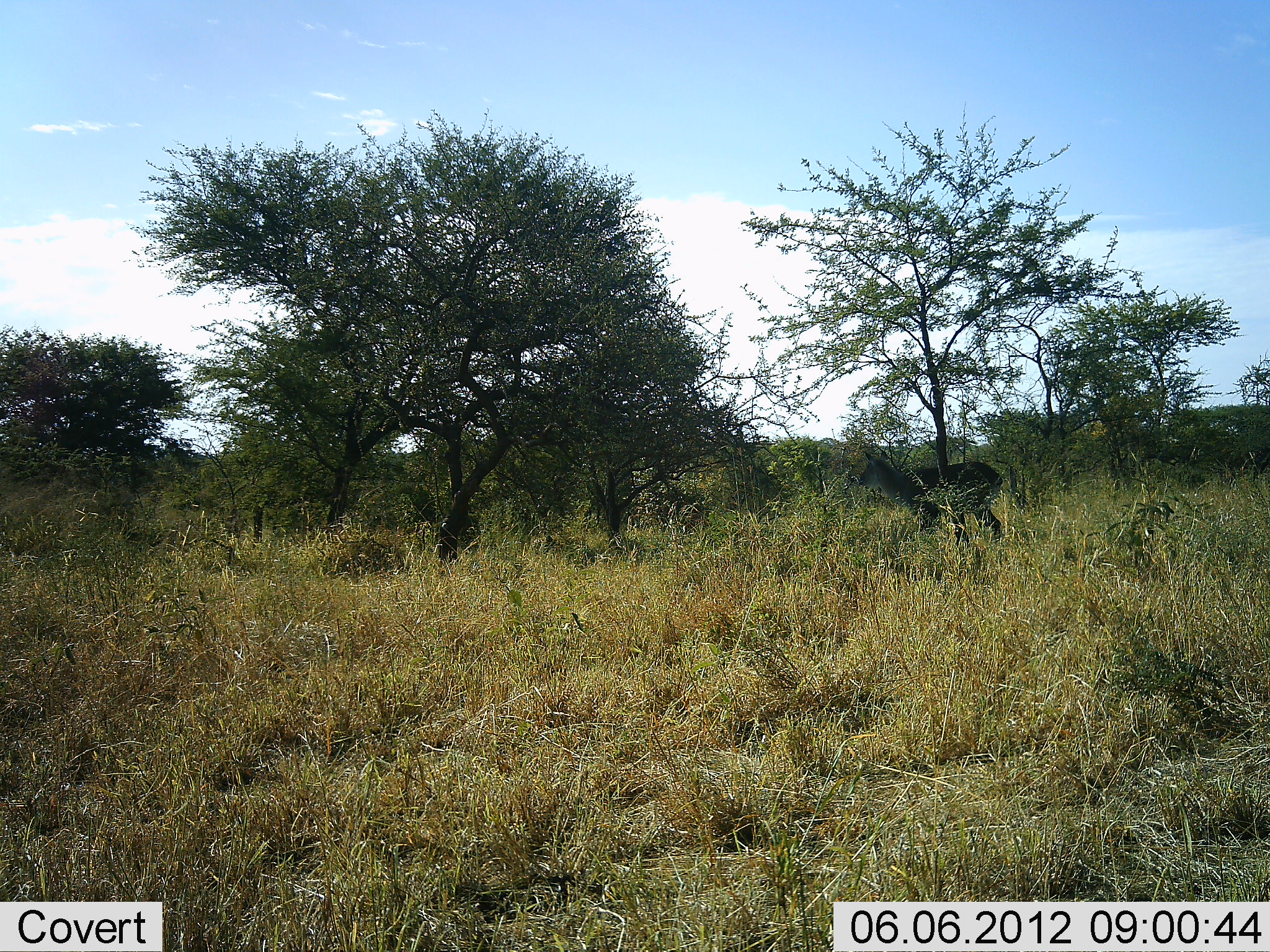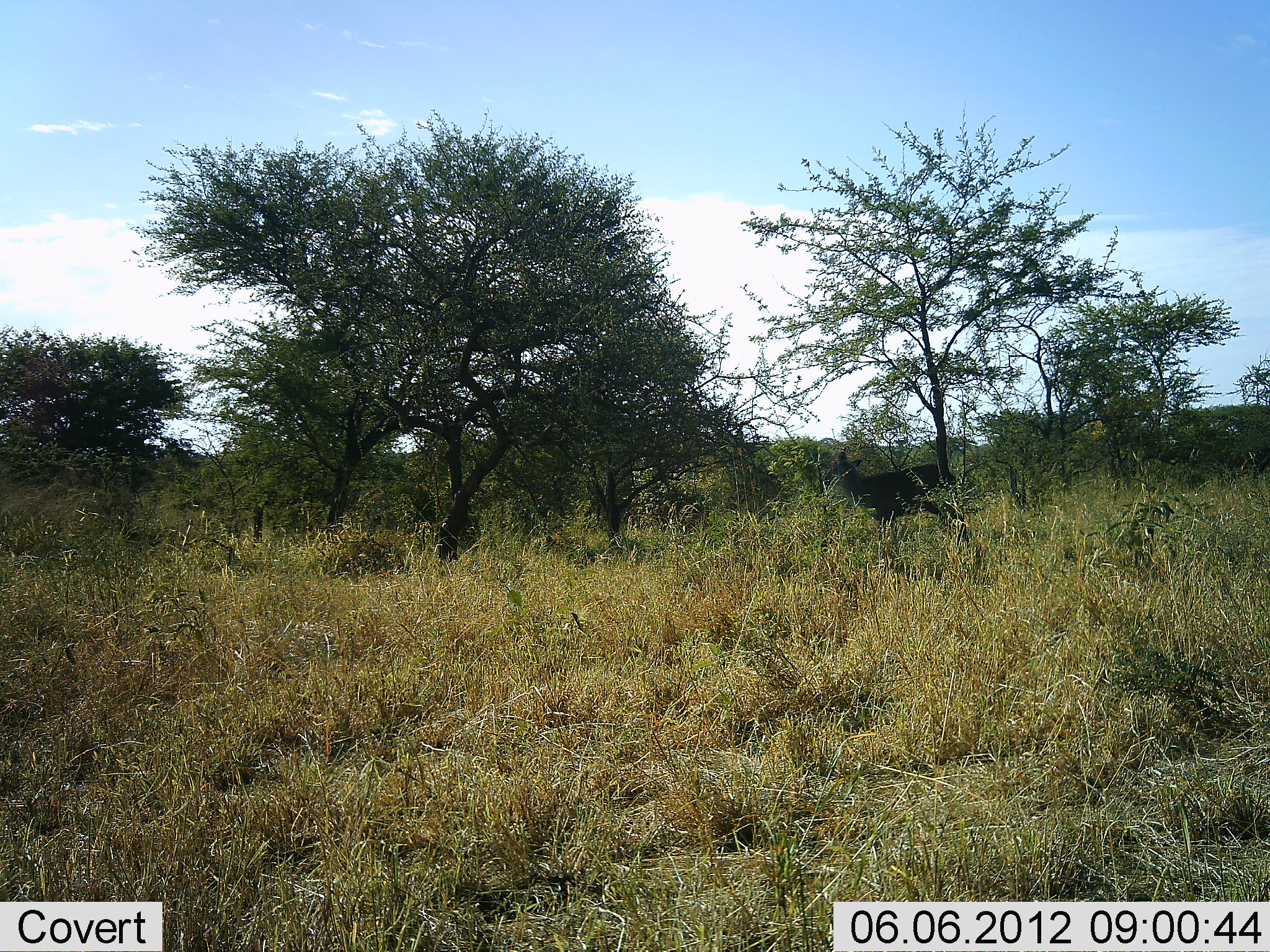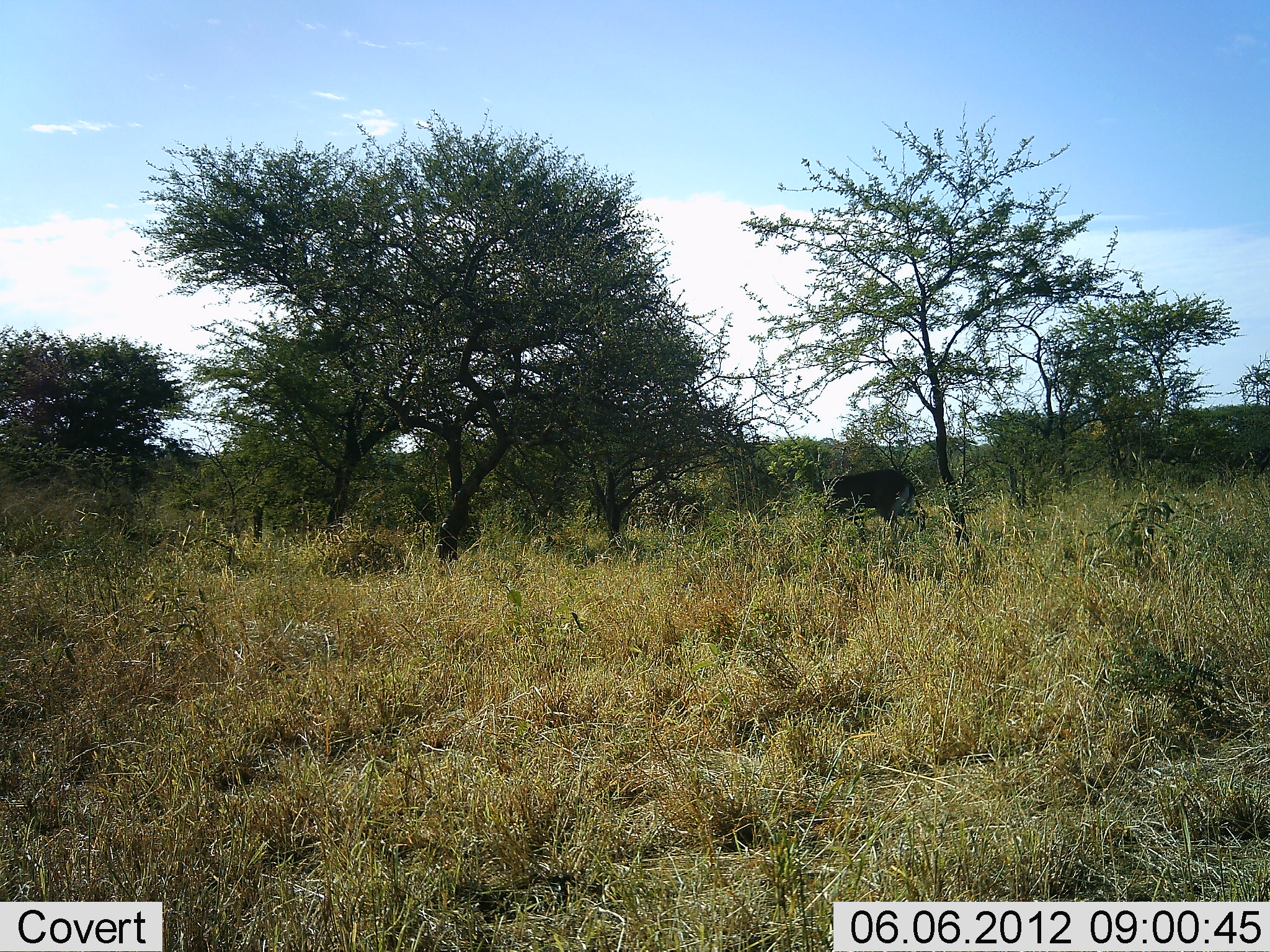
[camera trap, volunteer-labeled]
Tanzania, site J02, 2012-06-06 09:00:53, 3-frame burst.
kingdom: Animalia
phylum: Chordata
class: Mammalia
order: Artiodactyla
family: Bovidae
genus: Kobus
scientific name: Kobus ellipsiprymnus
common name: waterbuck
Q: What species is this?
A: Waterbuck (Kobus ellipsiprymnus).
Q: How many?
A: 1.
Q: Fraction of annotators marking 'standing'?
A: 10%.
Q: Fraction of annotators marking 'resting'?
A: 0%.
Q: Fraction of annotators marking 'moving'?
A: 90%.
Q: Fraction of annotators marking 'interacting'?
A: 0%.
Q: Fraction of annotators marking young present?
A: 0%.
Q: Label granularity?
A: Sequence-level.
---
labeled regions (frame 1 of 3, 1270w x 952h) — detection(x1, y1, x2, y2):
animal: detection(856, 449, 1005, 551)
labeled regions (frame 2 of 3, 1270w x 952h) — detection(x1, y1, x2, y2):
animal: detection(821, 448, 973, 555)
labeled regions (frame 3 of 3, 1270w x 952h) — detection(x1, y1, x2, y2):
animal: detection(781, 452, 930, 543)